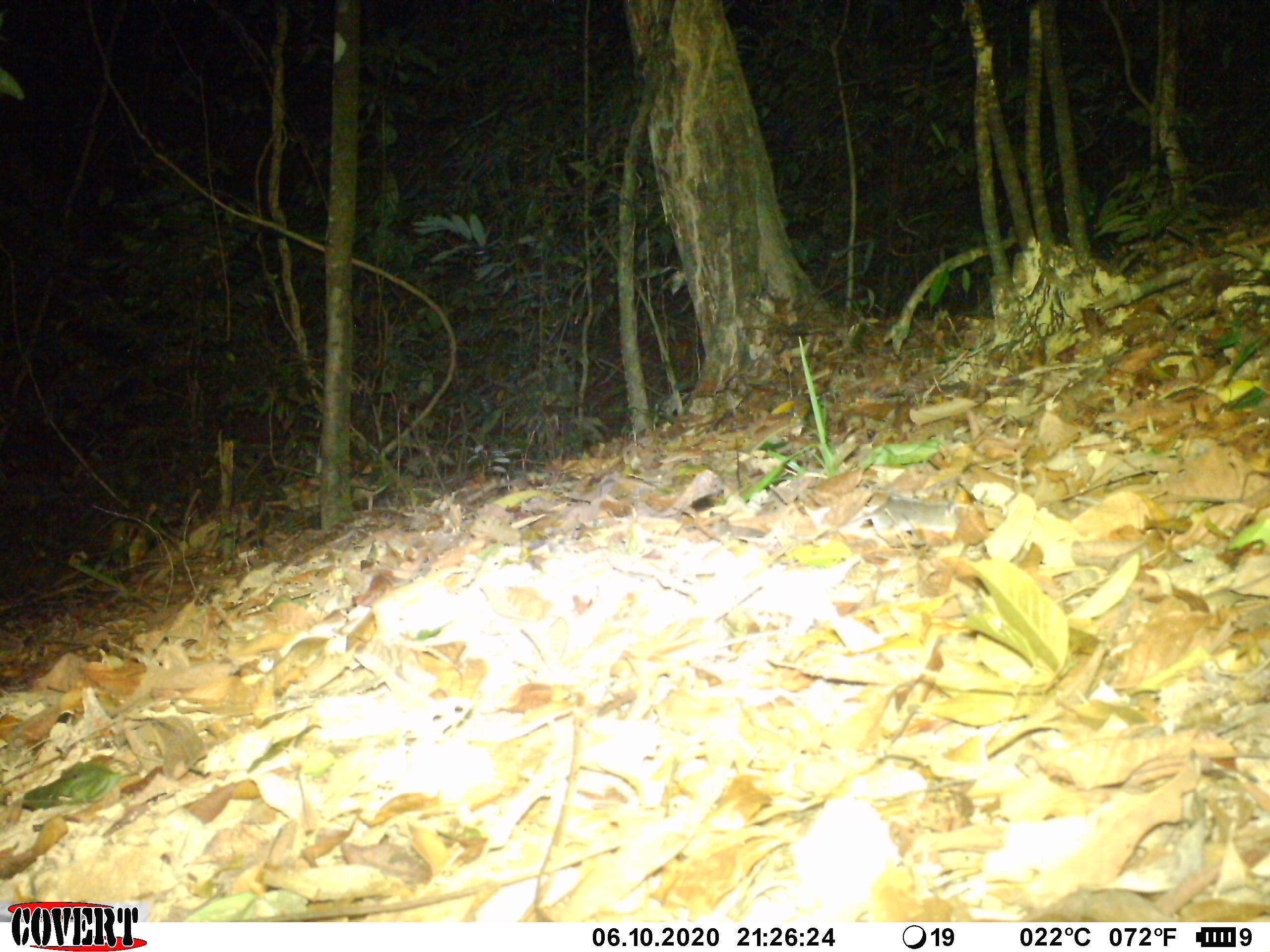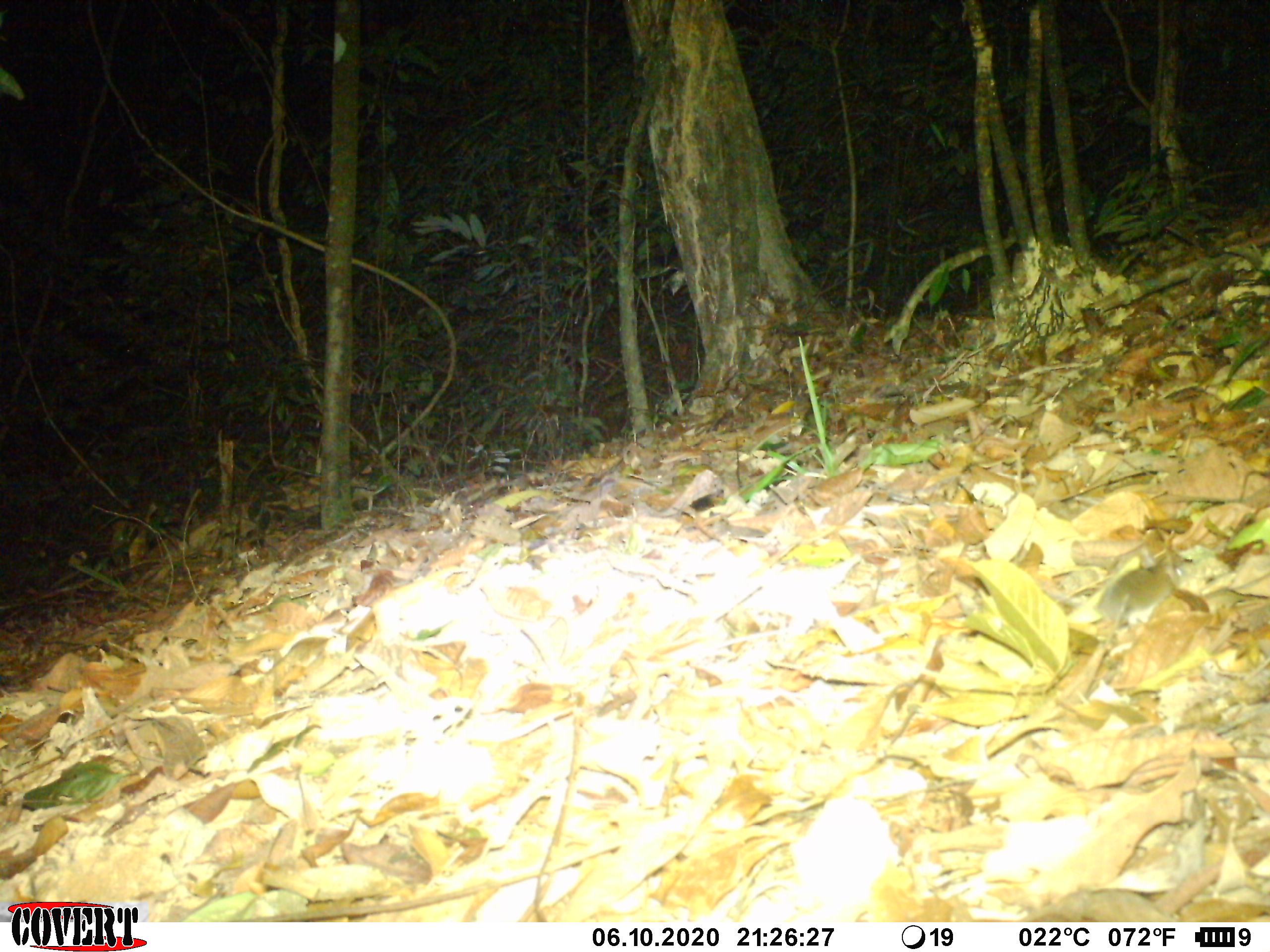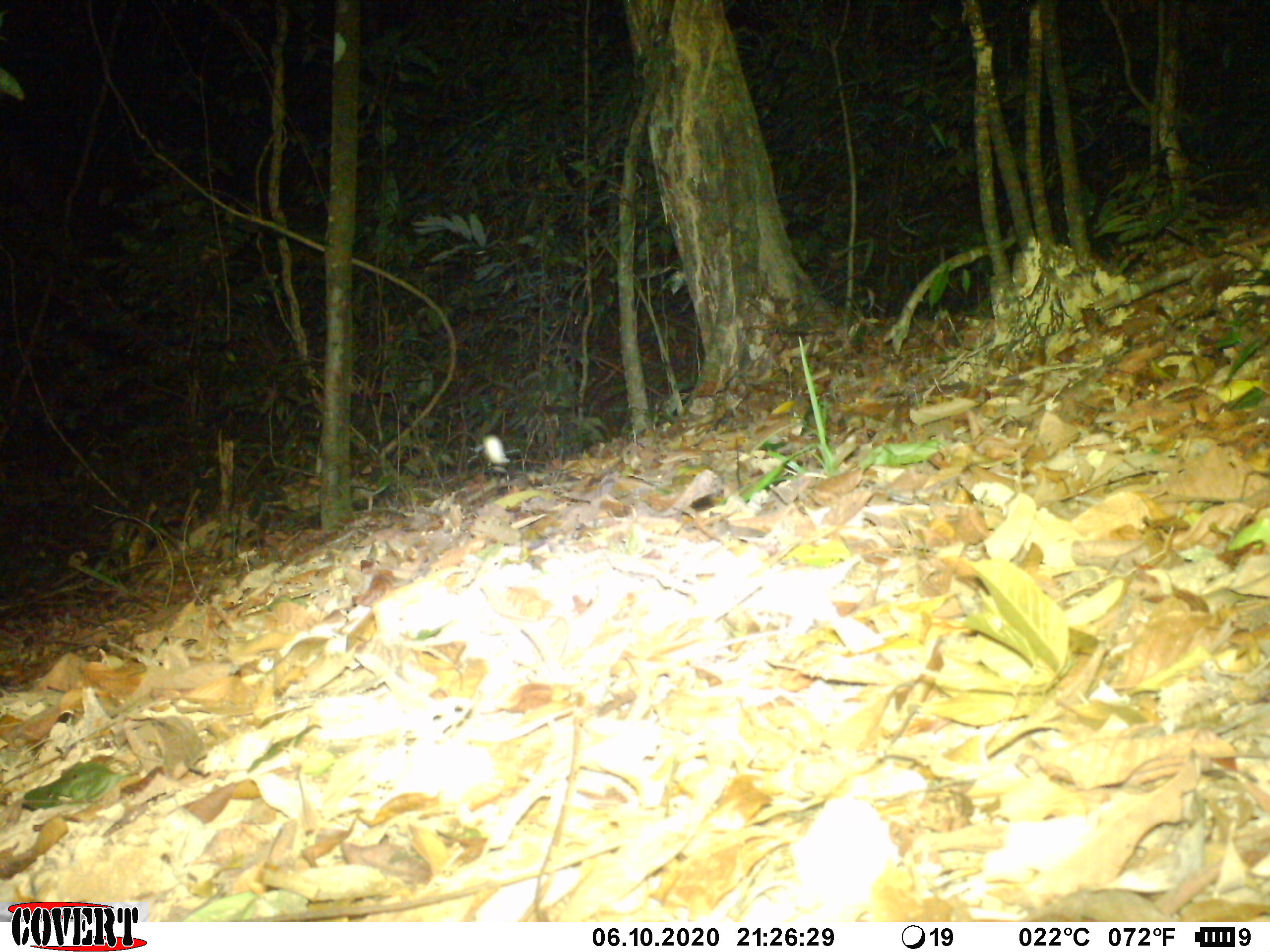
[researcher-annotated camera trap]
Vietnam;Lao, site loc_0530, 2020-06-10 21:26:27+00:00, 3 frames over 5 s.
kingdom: Animalia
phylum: Chordata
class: Mammalia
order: Rodentia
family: Muridae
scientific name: Muridae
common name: old-world mice and rats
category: unidentified murid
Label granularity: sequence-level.